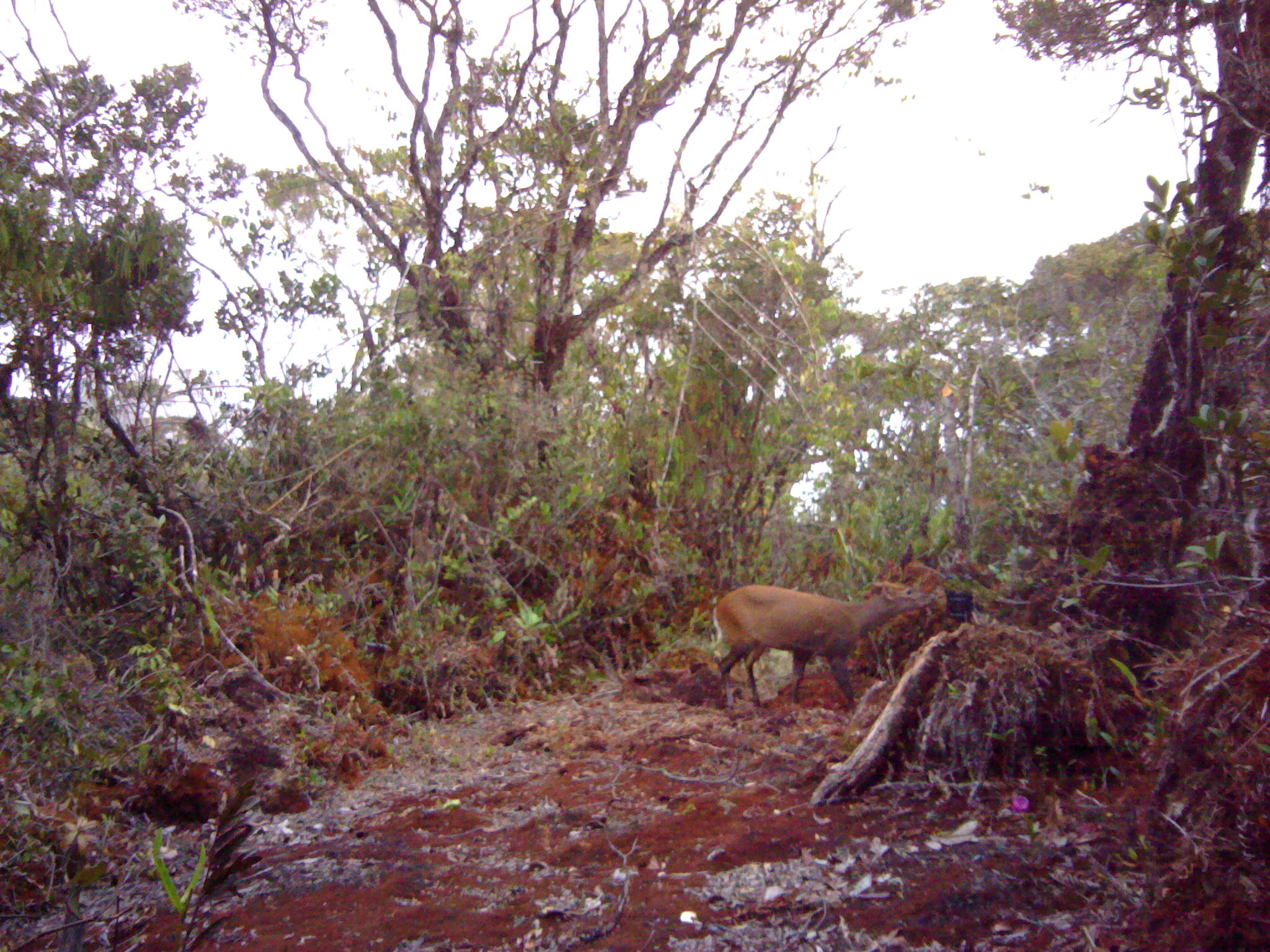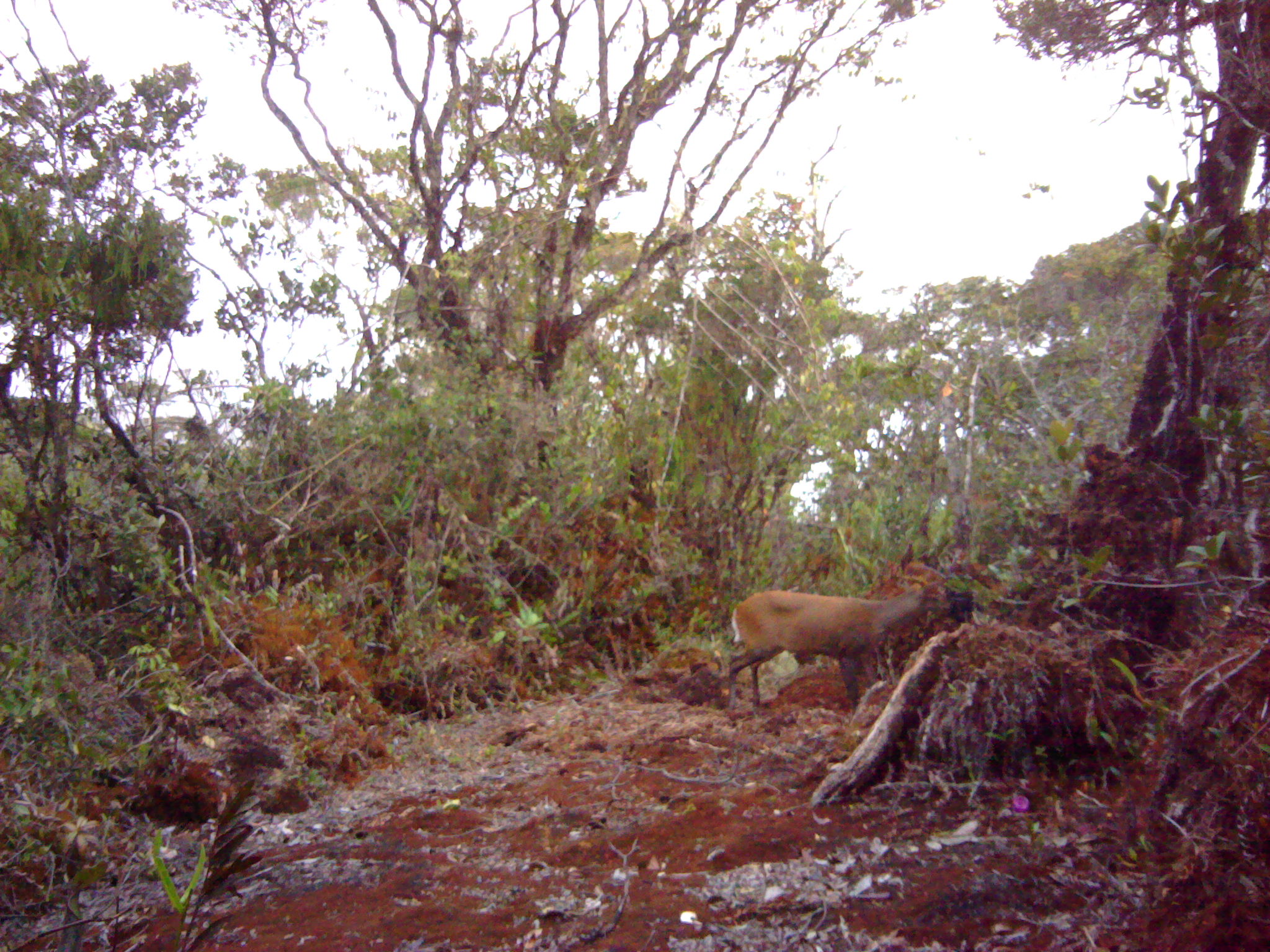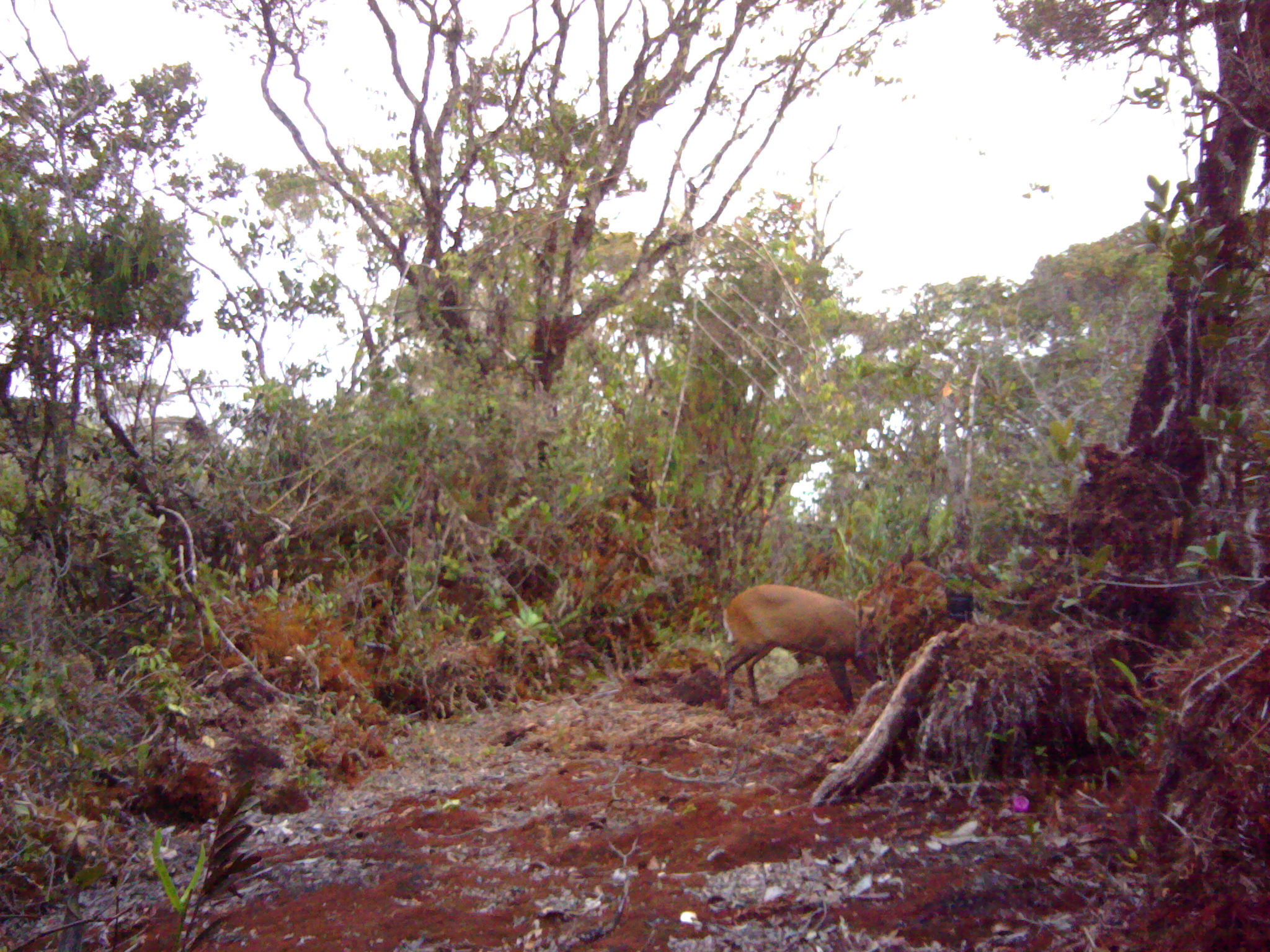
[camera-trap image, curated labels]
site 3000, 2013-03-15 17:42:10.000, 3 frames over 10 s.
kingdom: Animalia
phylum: Chordata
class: Mammalia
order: Artiodactyla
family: Cervidae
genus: Muntiacus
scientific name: Muntiacus muntjak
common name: southern red muntjac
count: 1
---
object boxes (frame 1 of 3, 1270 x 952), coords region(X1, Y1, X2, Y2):
muntiacus muntjak: region(711, 580, 934, 710)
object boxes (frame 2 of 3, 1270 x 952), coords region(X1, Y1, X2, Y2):
muntiacus muntjak: region(725, 585, 930, 711)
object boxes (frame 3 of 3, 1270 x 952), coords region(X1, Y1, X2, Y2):
muntiacus muntjak: region(721, 583, 877, 714)